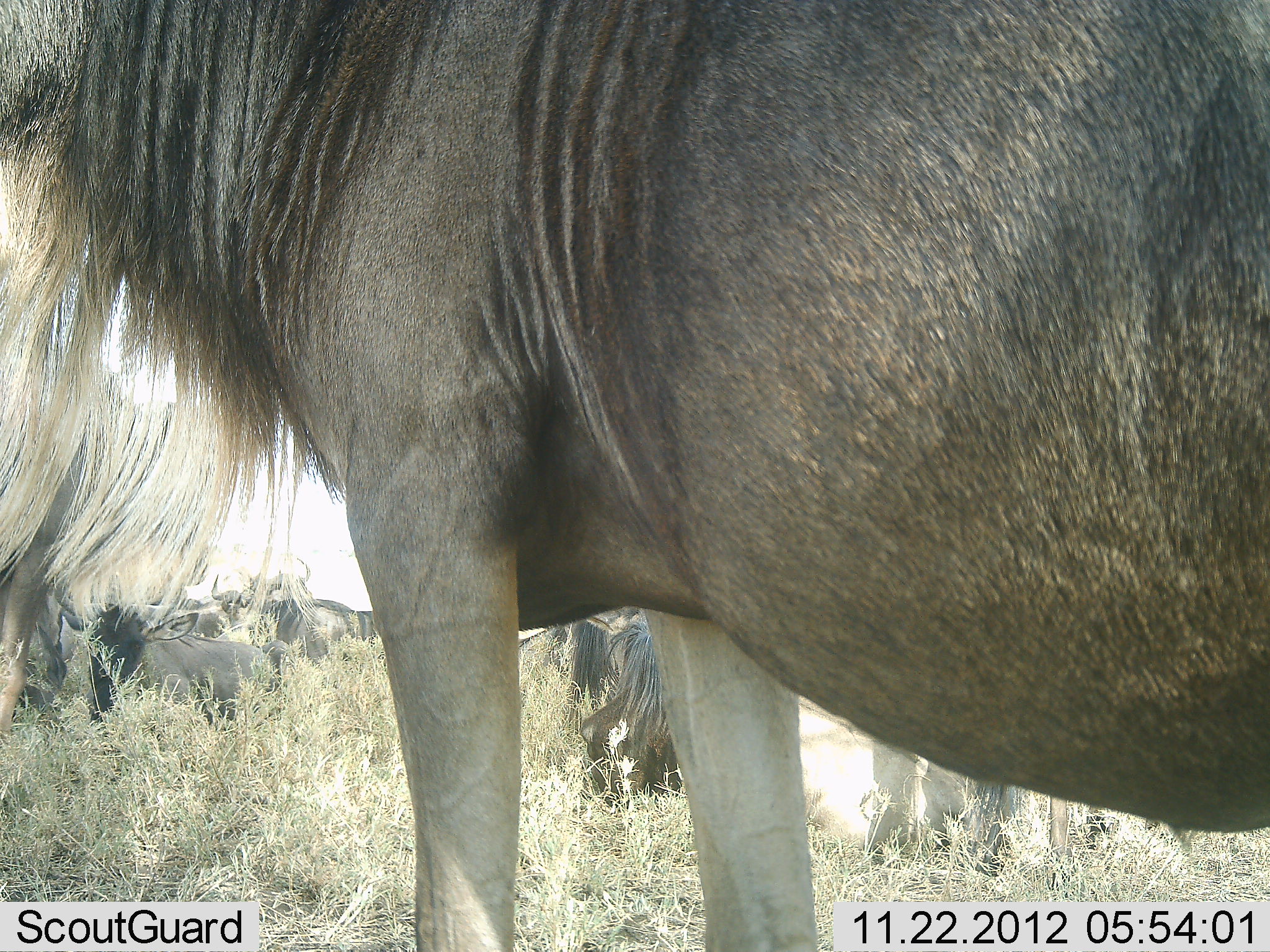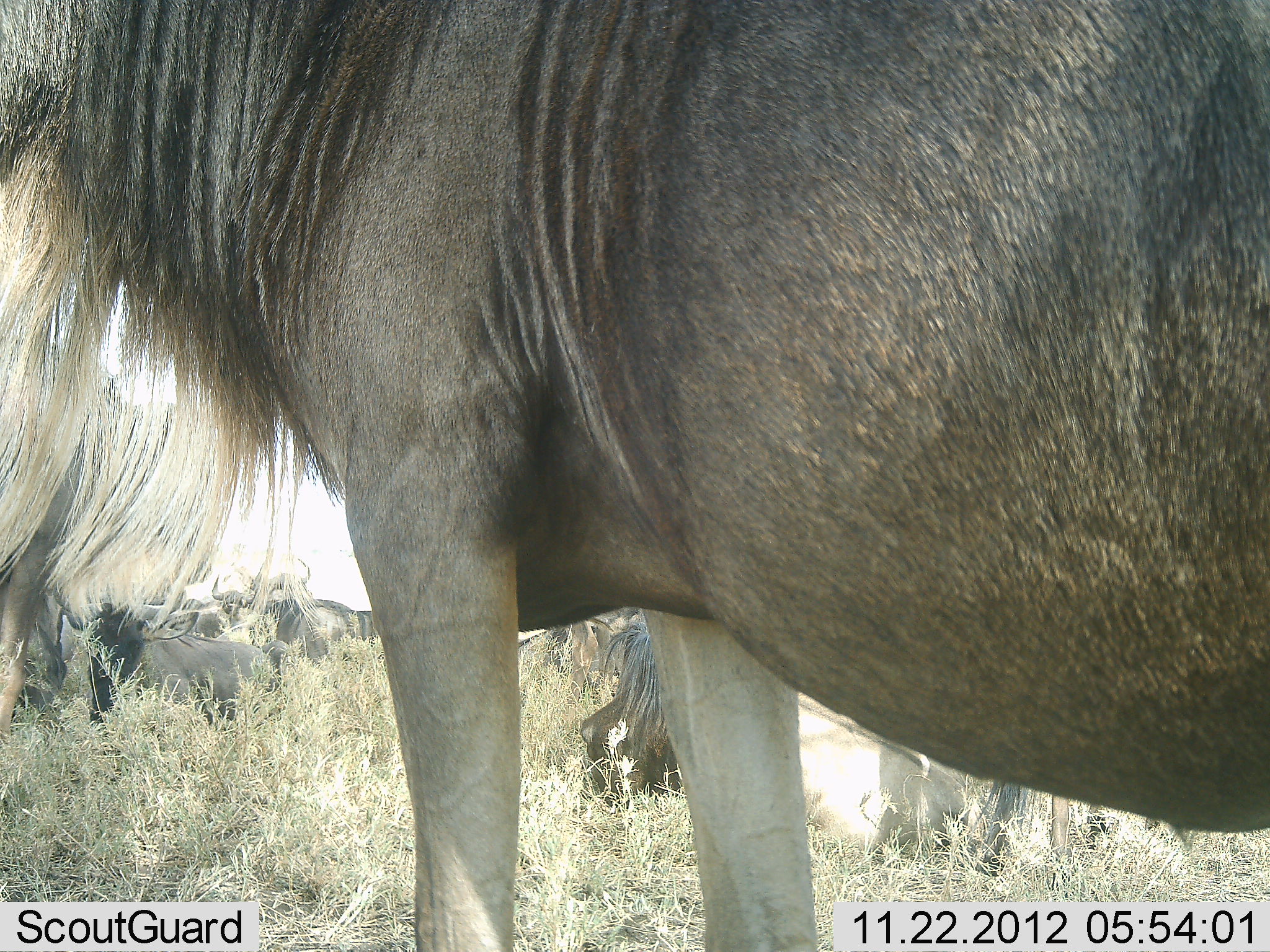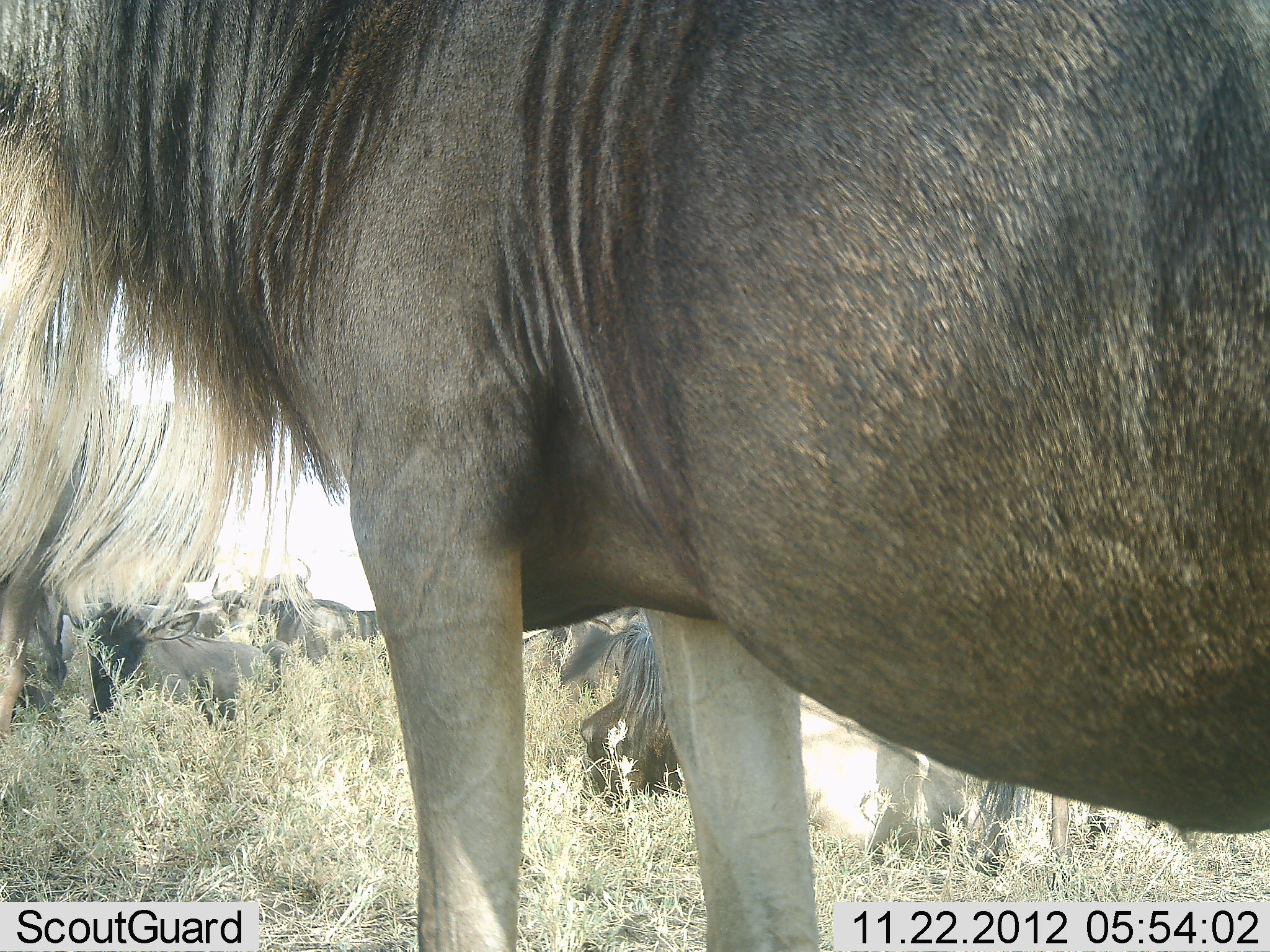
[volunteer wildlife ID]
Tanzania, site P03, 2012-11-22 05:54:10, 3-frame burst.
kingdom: Animalia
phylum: Chordata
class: Mammalia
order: Artiodactyla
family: Bovidae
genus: Connochaetes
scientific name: Connochaetes taurinus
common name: blue wildebeest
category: wildebeest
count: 7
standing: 91%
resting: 73%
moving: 9%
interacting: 9%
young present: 0%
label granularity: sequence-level